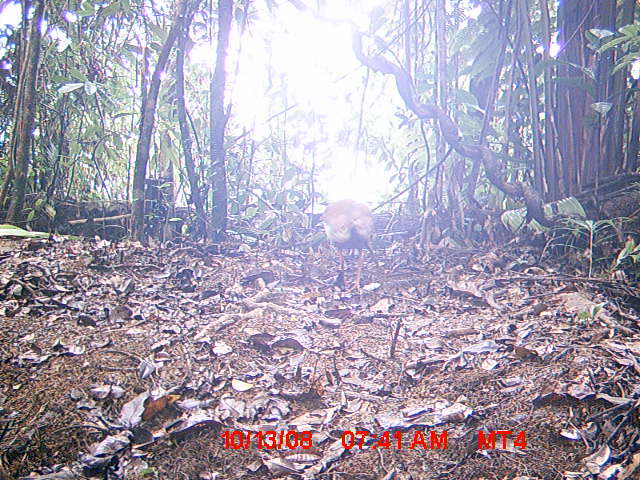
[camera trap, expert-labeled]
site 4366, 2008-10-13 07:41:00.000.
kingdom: Animalia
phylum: Chordata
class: Aves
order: Pelecaniformes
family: Threskiornithidae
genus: Lophotibis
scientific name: Lophotibis cristata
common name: madagascan ibis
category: lophotibis cristataa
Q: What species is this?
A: Lophotibis cristataa (madagascan ibis) (Lophotibis cristata).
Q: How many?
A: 2.